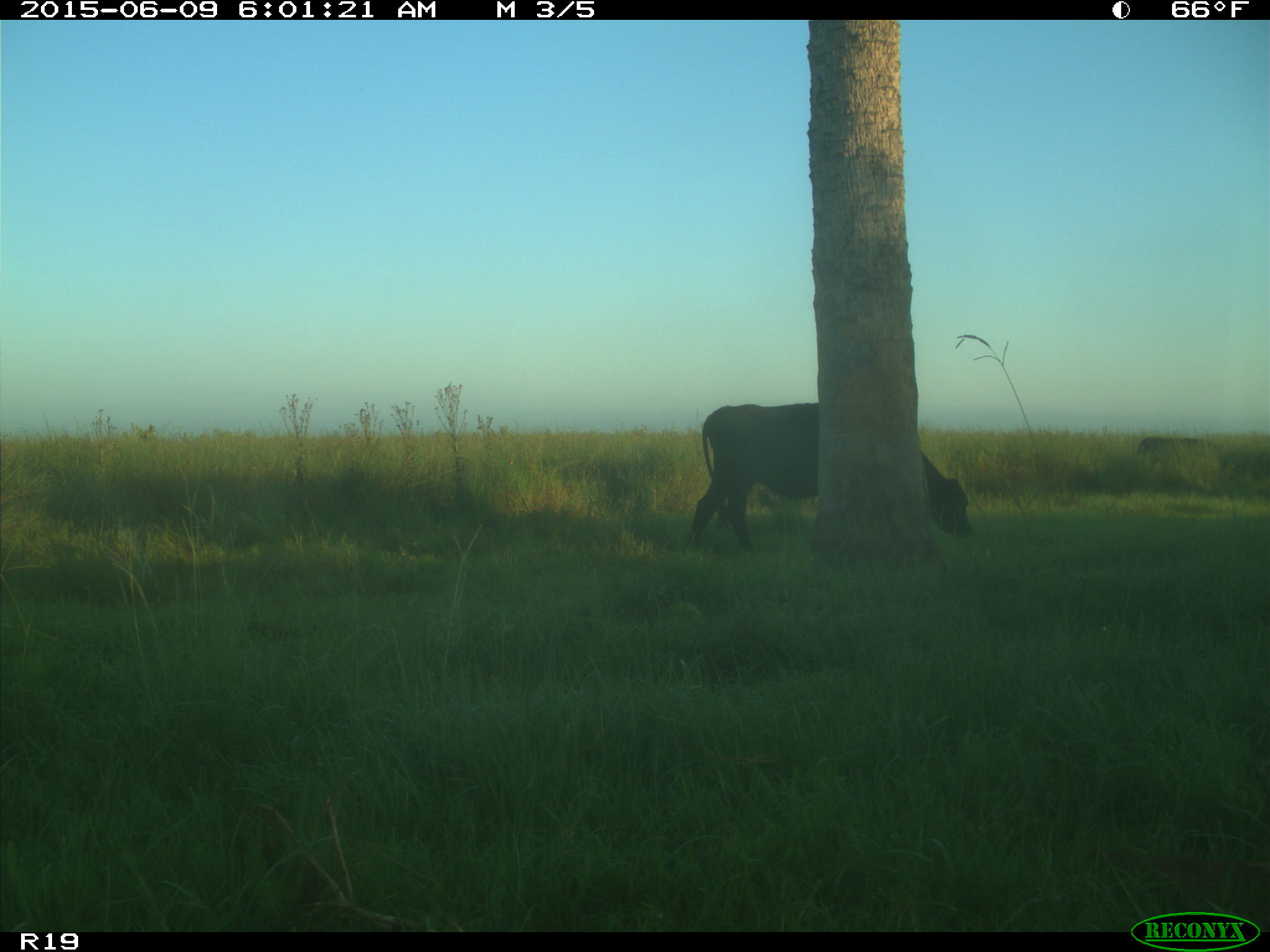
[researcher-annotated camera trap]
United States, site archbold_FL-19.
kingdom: Animalia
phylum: Chordata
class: Mammalia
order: Artiodactyla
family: Bovidae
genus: Bos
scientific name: Bos taurus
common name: domestic cow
Bos taurus (domestic cow).